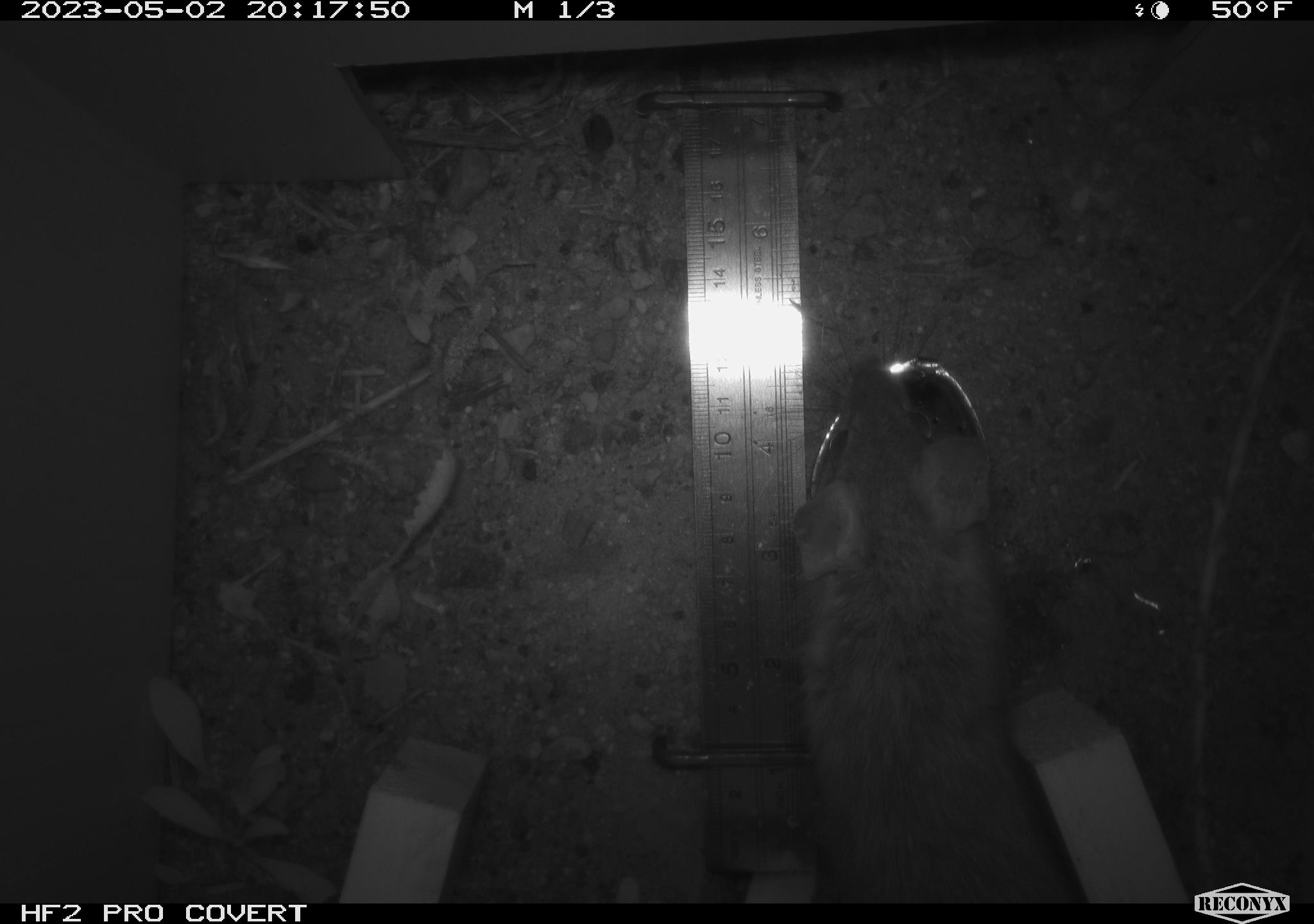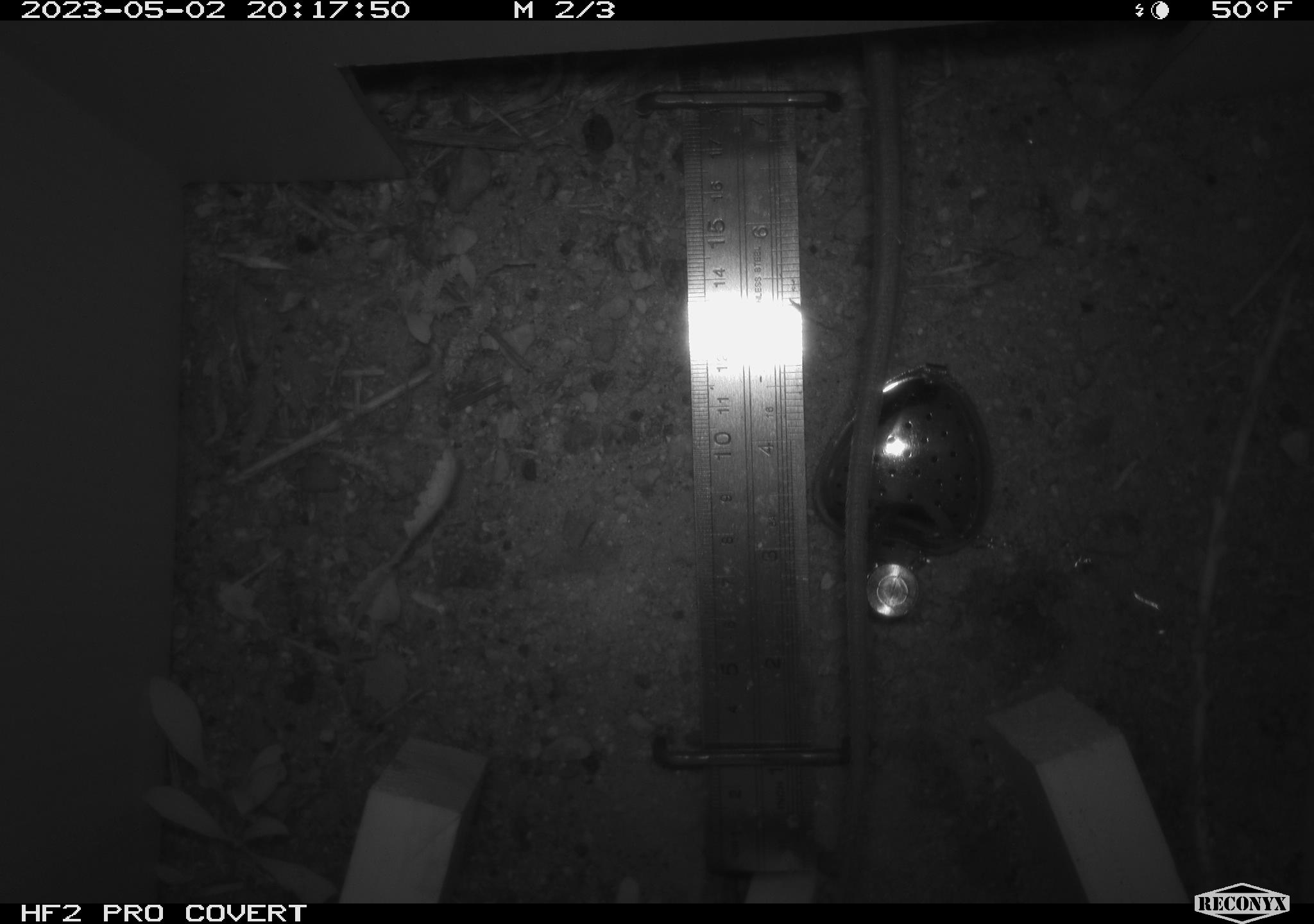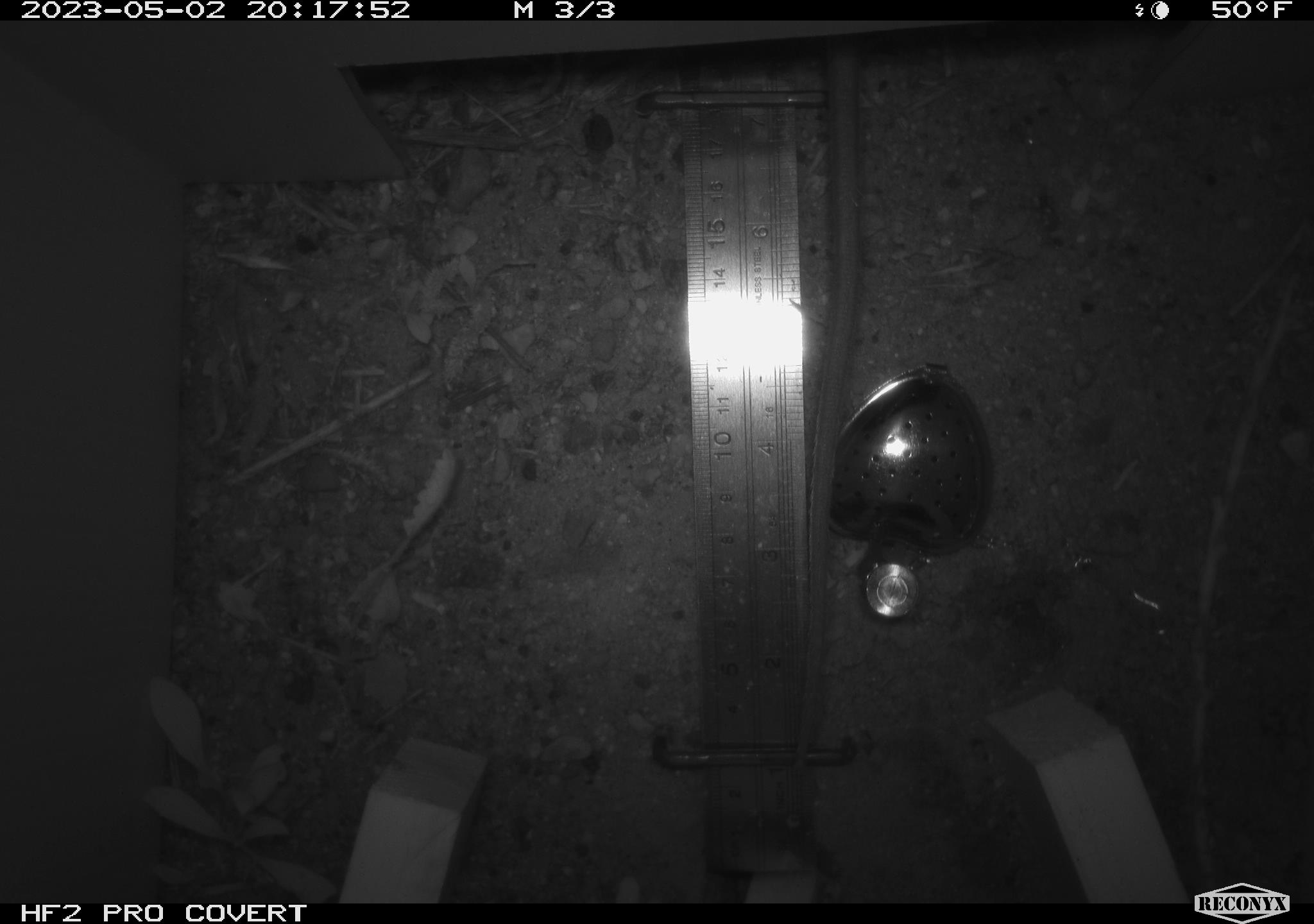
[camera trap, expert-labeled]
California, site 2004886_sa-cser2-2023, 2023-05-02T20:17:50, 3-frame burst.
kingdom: Animalia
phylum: Chordata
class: Mammalia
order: Rodentia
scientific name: Rodentia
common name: woodrat or rat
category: woodrat or rat species